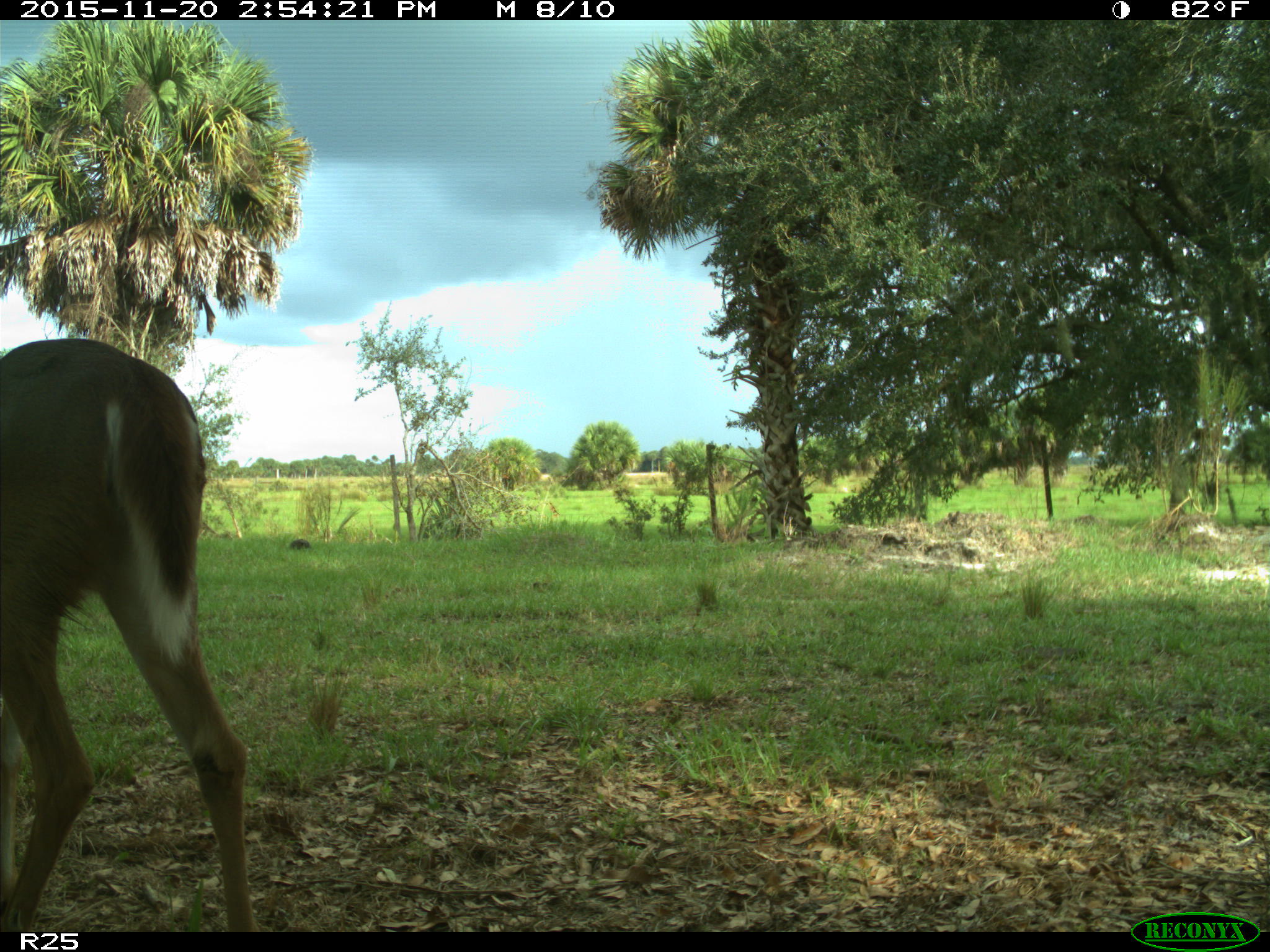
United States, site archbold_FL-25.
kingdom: Animalia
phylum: Chordata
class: Mammalia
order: Artiodactyla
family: Cervidae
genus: Odocoileus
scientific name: Odocoileus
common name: deer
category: unidentified deer